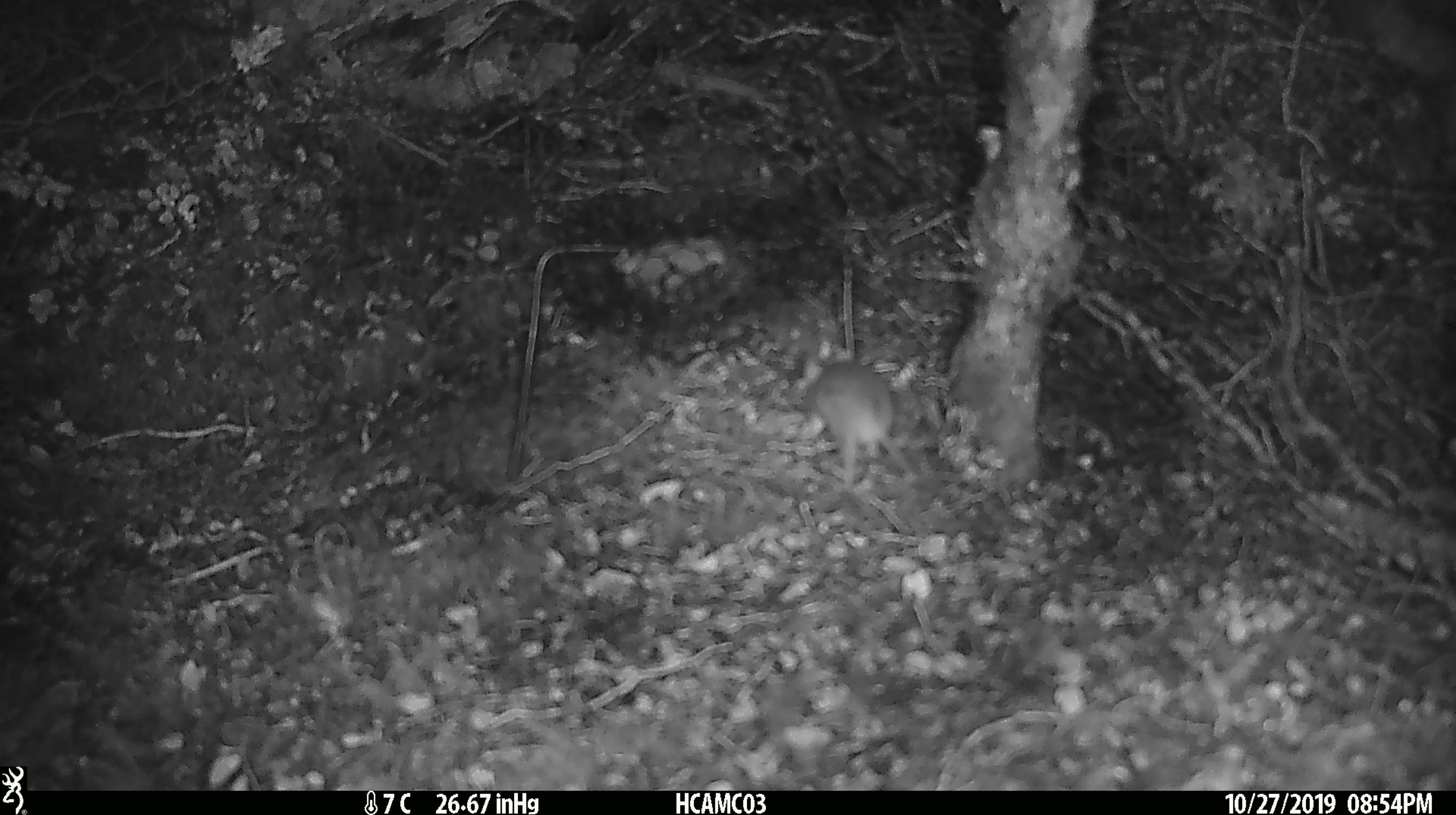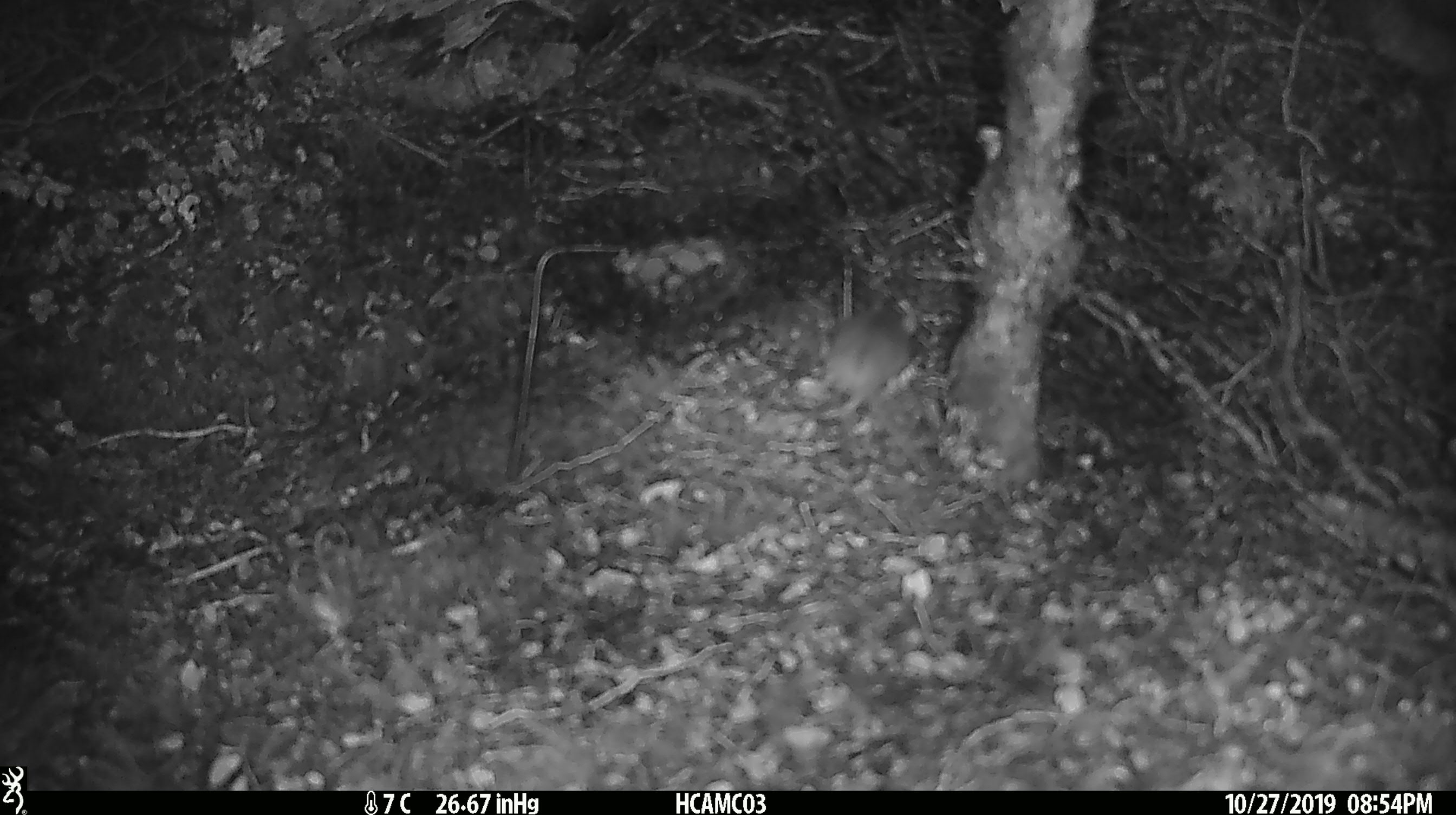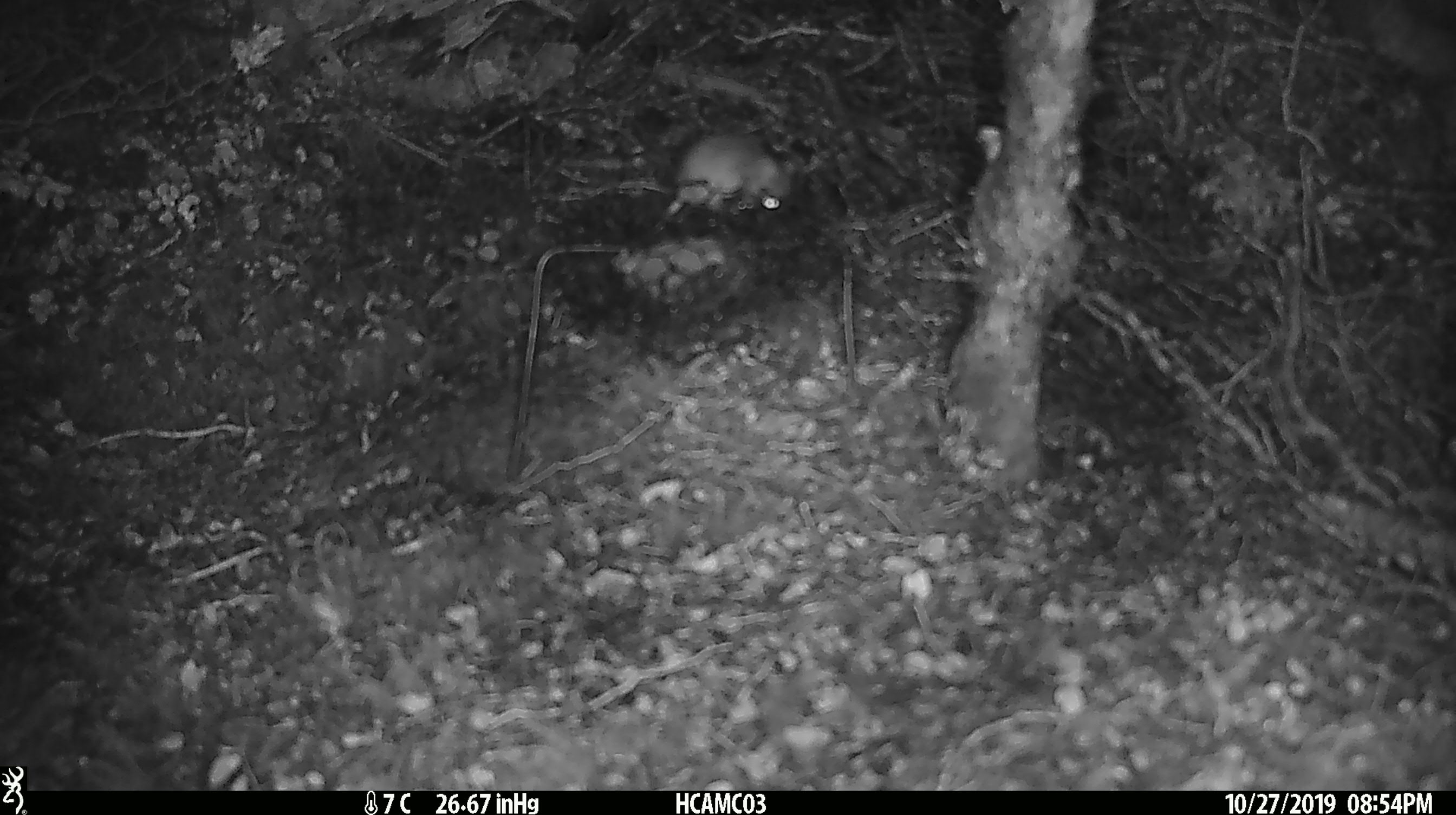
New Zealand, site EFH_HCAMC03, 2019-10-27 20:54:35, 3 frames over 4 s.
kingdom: Animalia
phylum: Chordata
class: Mammalia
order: Rodentia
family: Muridae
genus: Mus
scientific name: Mus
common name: mouse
Mouse (Mus).